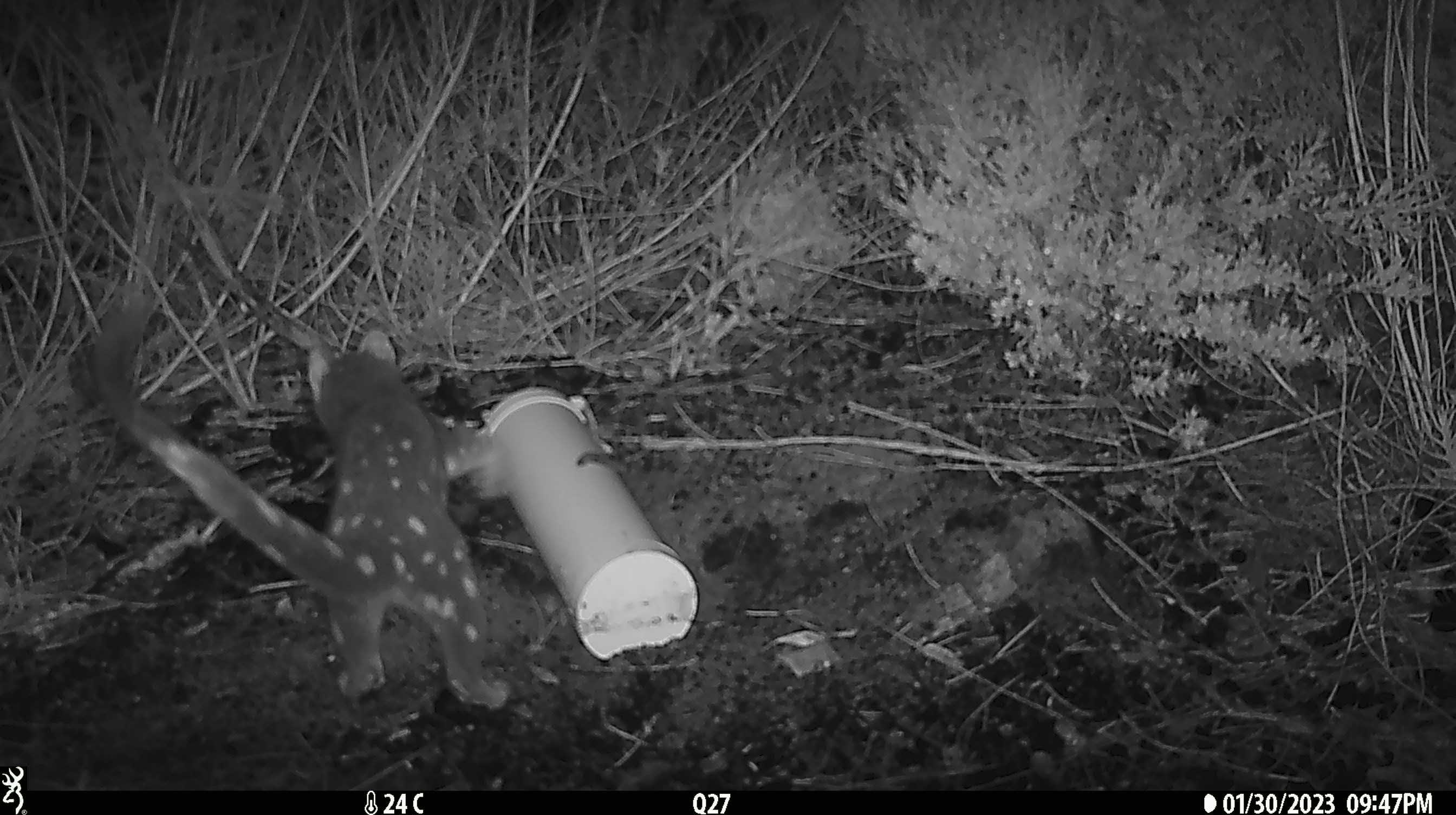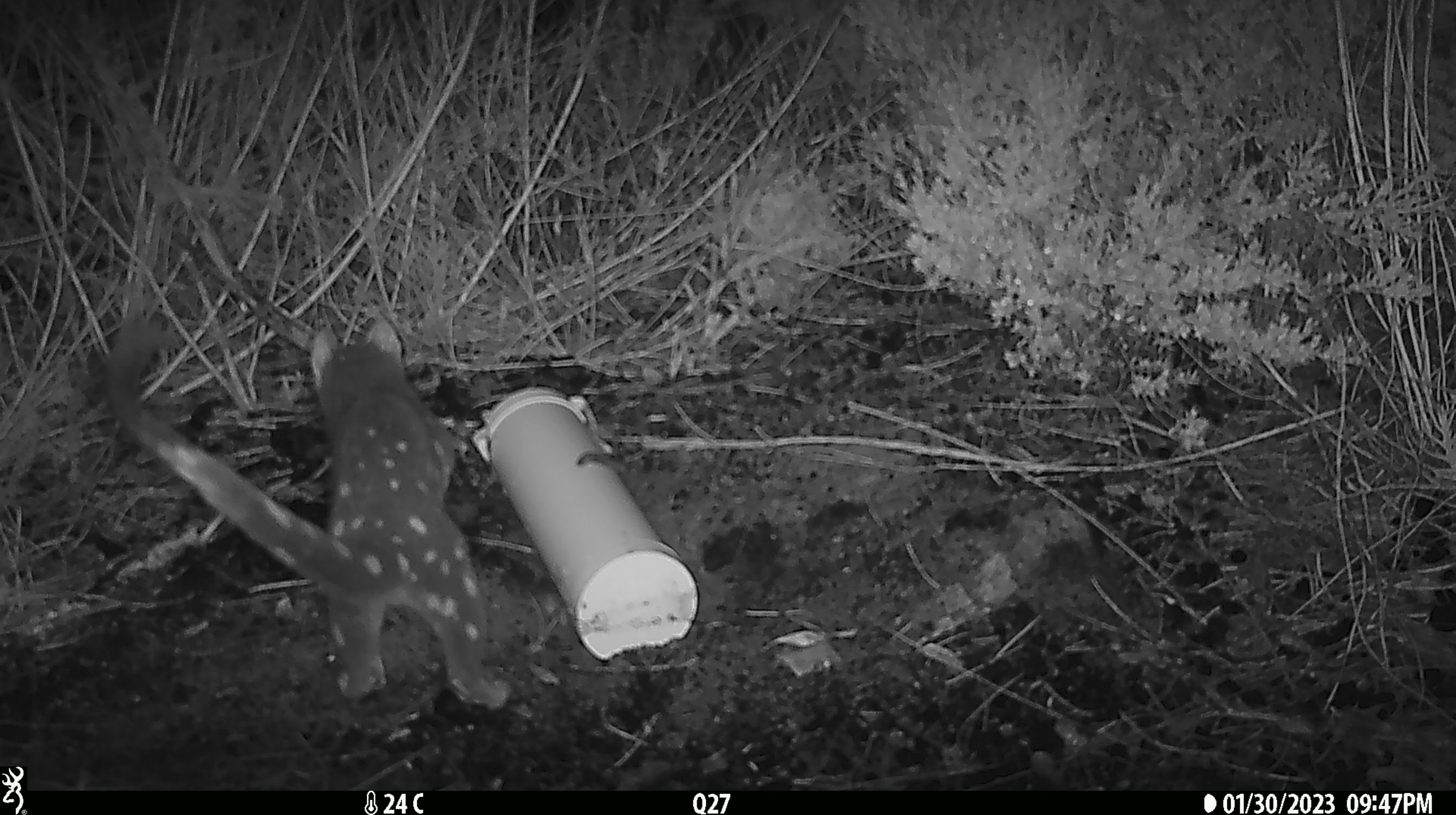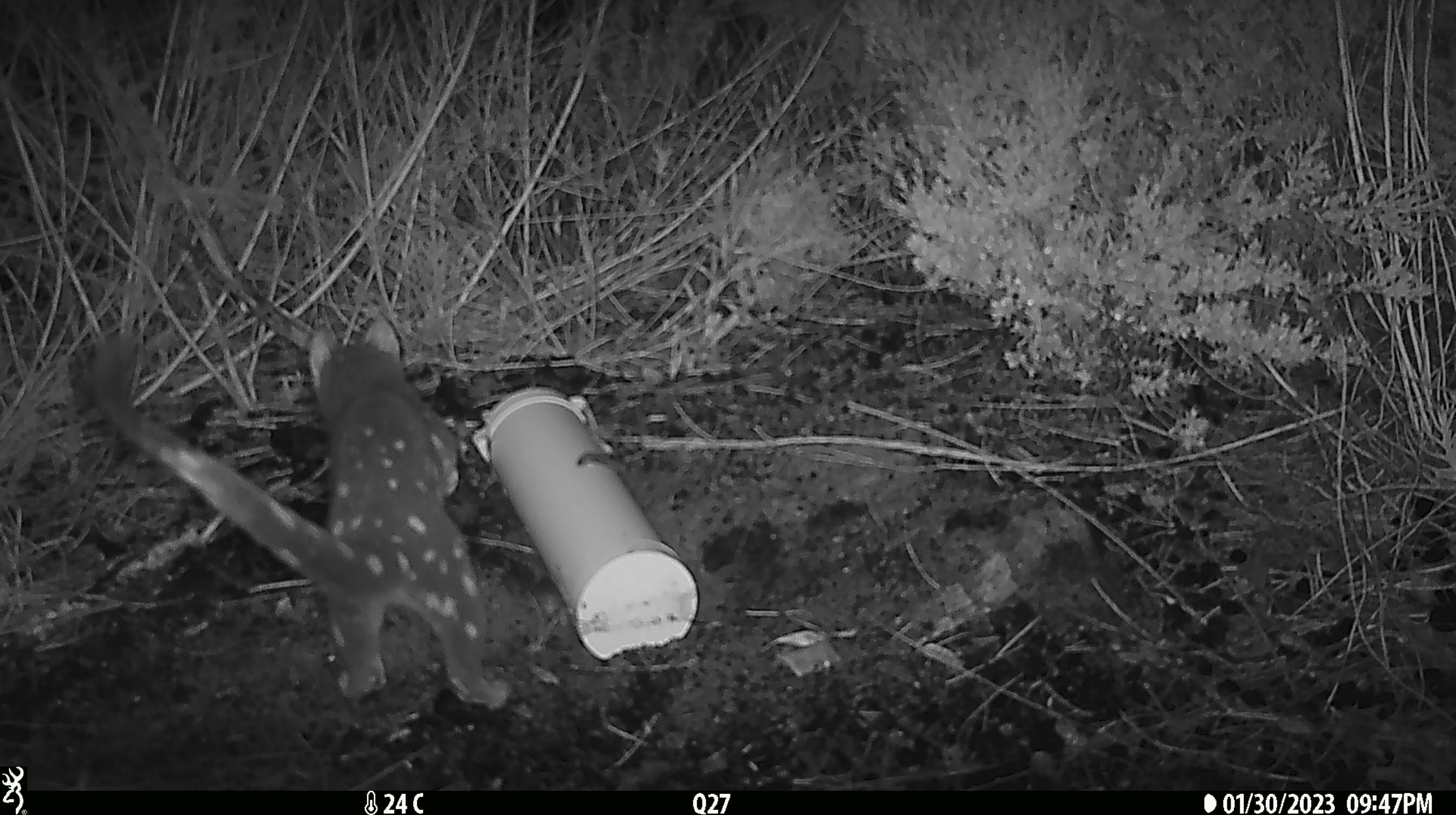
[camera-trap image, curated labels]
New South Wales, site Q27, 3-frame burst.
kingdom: Animalia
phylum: Chordata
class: Mammalia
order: Dasyuromorphia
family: Dasyuridae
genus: Dasyurus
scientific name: Dasyurus maculatus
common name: spotted-tailed quoll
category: quoll